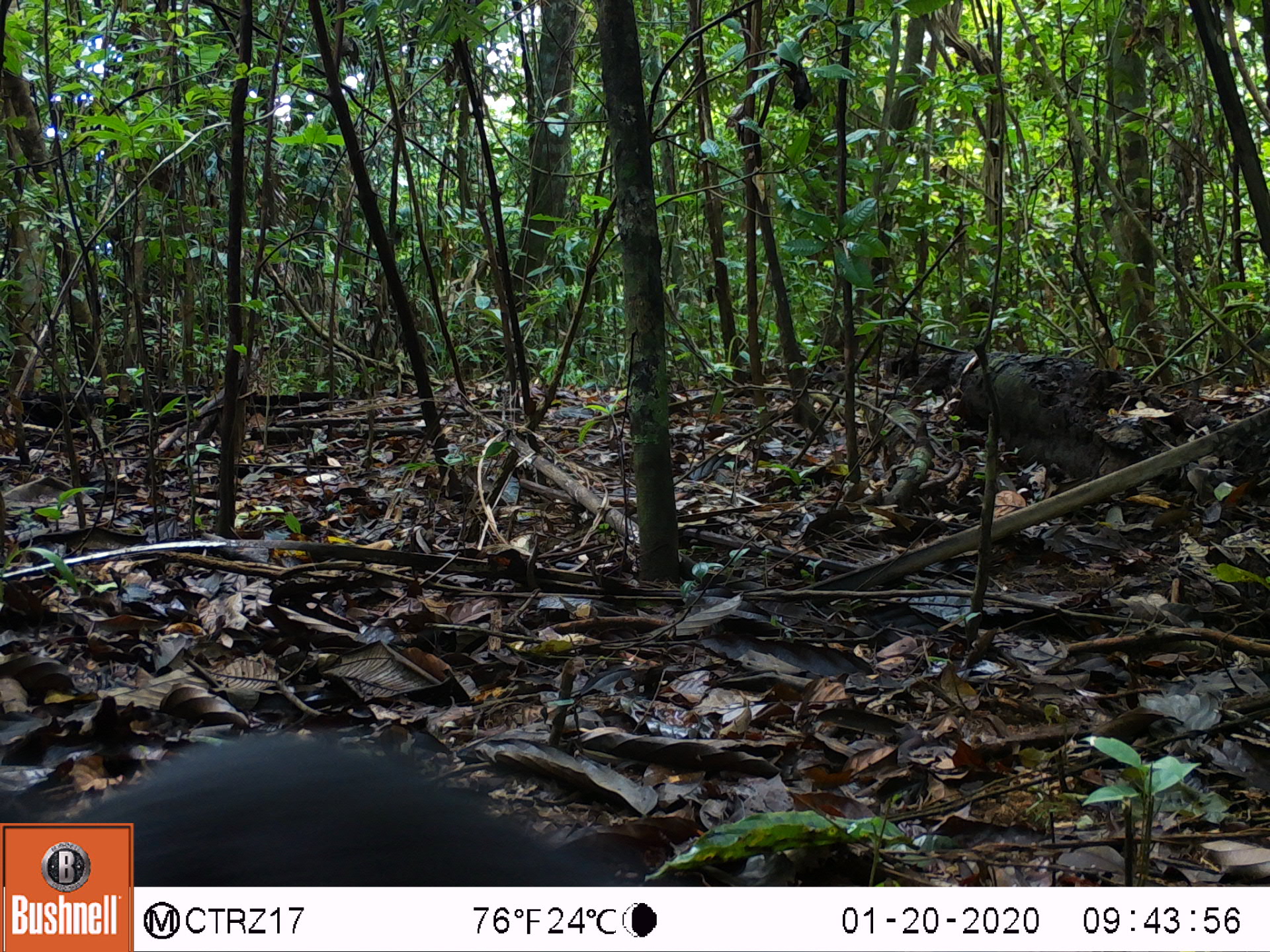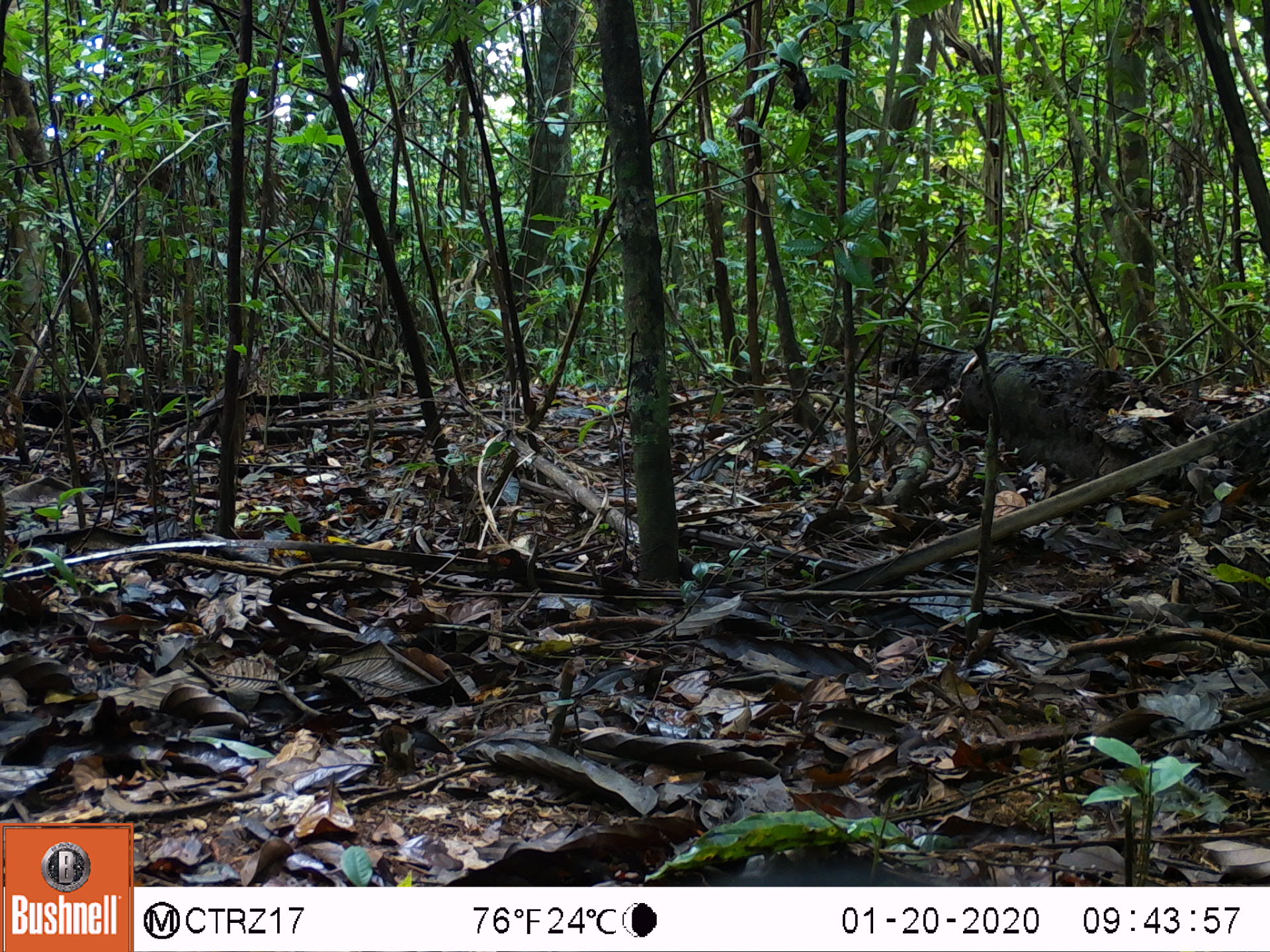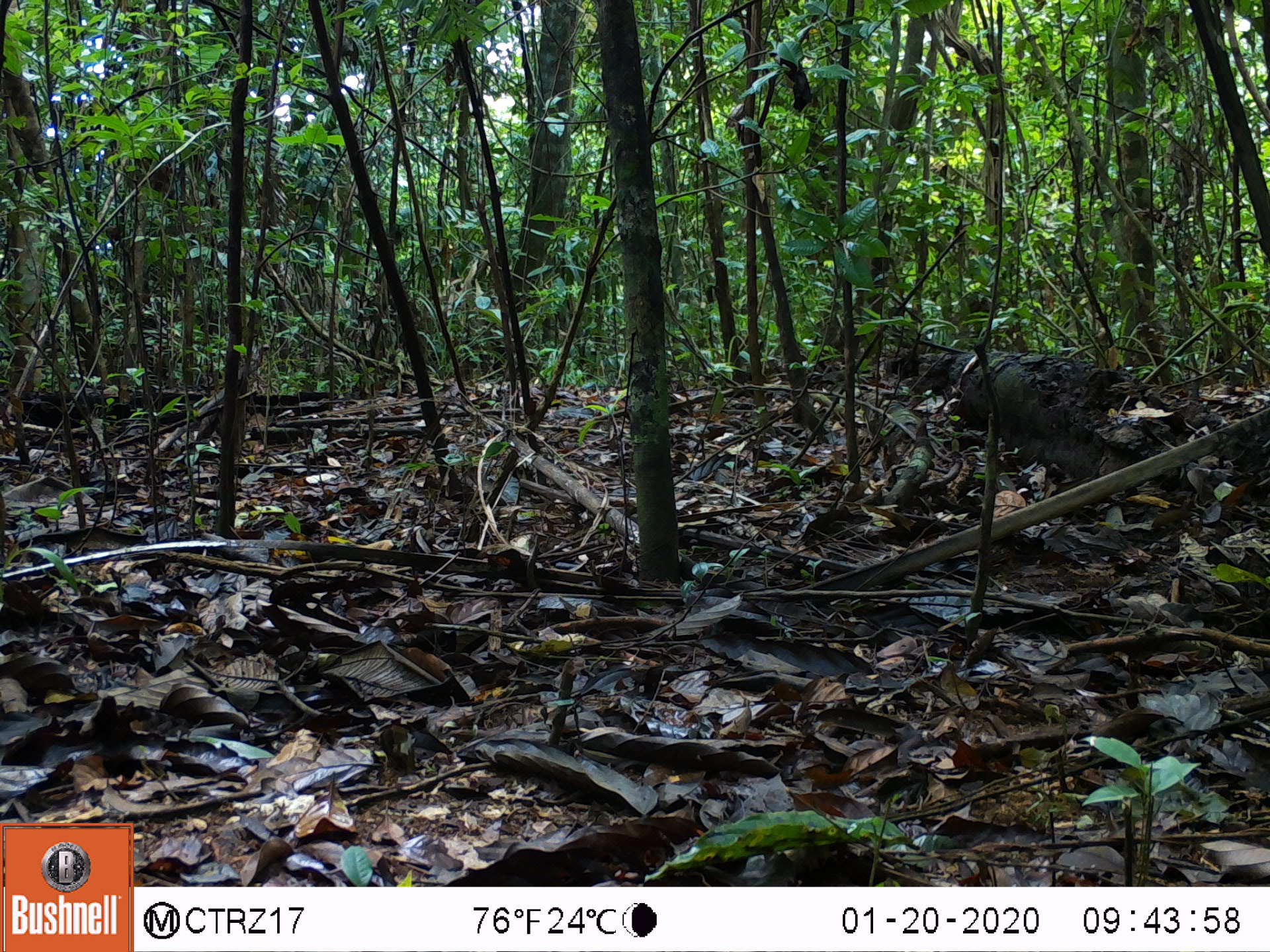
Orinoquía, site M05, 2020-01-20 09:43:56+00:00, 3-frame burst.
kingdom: Animalia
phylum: Chordata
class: Mammalia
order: Rodentia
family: Dasyproctidae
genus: Dasyprocta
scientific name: Dasyprocta fuliginosa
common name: black agouti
Black agouti (Dasyprocta fuliginosa).